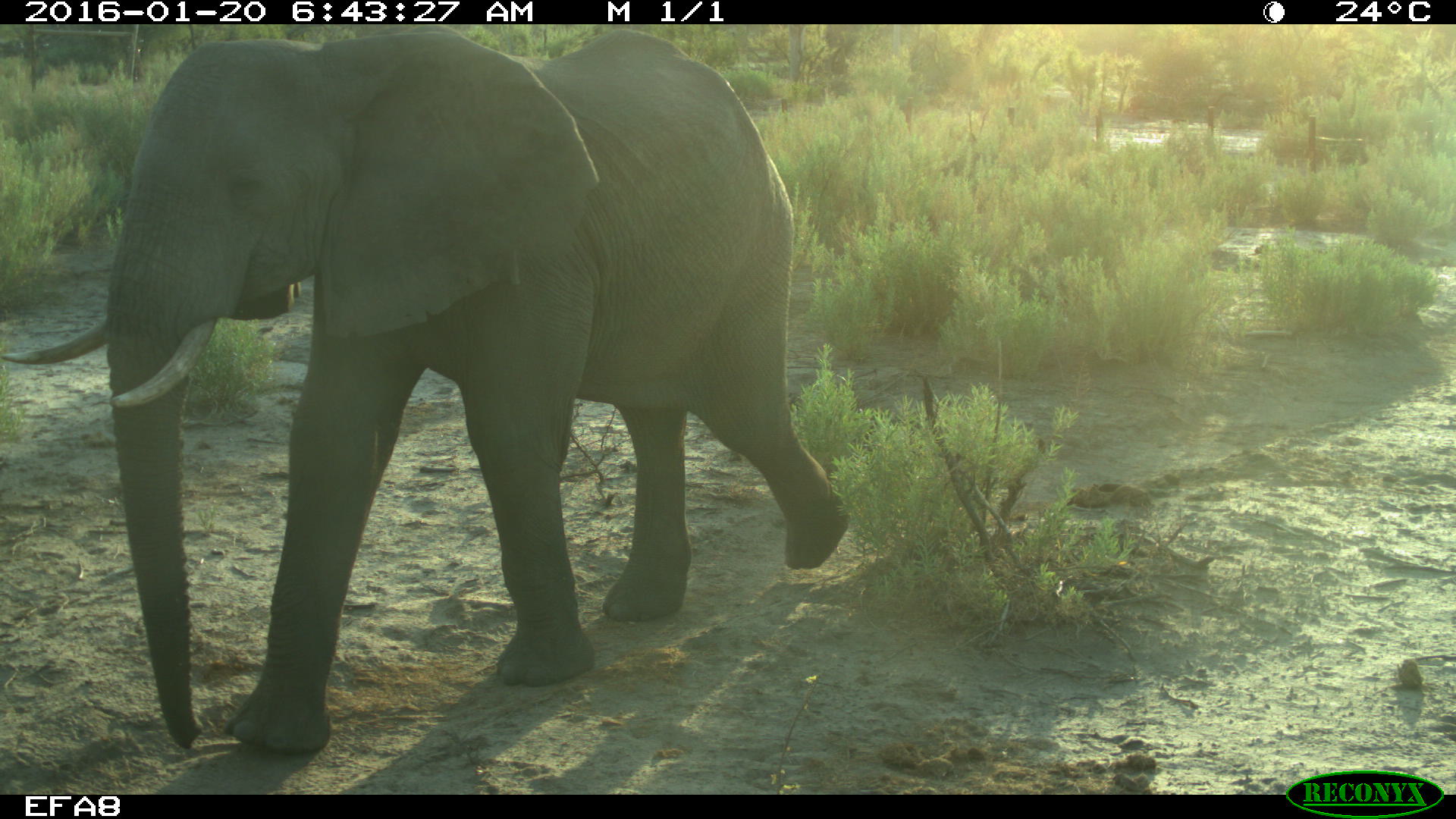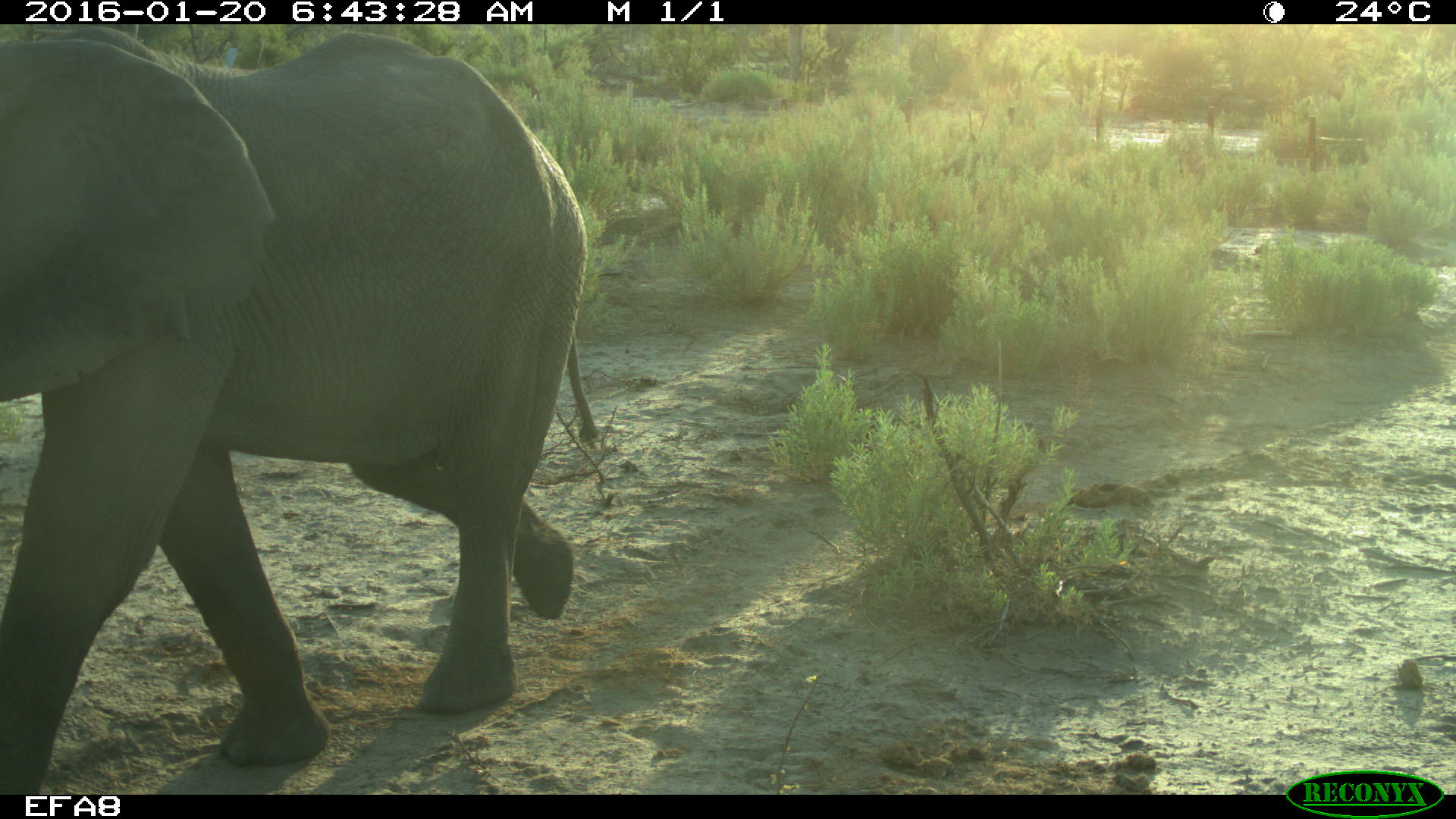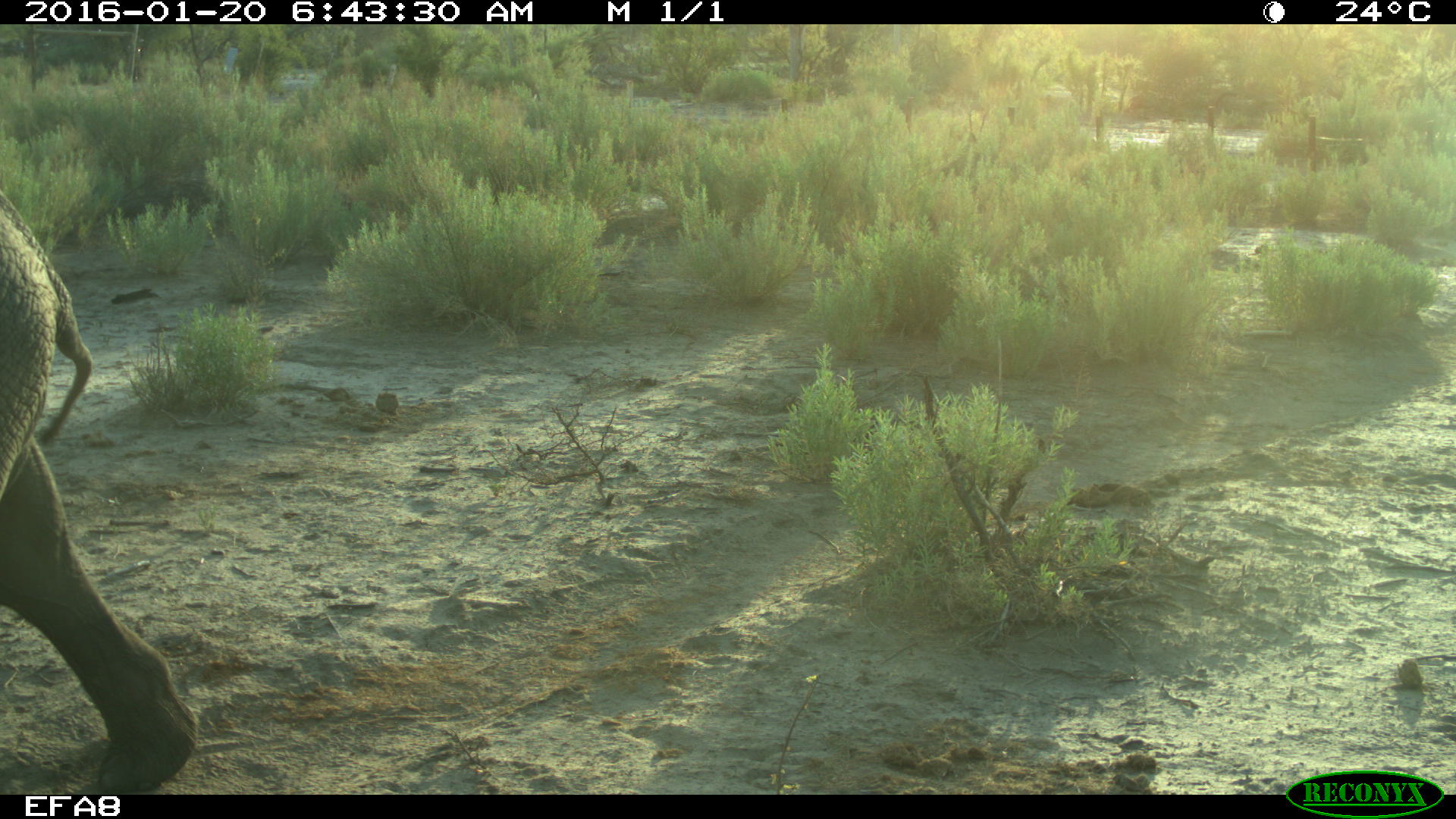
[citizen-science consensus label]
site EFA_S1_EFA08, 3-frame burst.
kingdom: Animalia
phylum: Chordata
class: Mammalia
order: Proboscidea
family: Elephantidae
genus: Loxodonta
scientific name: Loxodonta africana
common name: african bush elephant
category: elephant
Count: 1.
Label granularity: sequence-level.